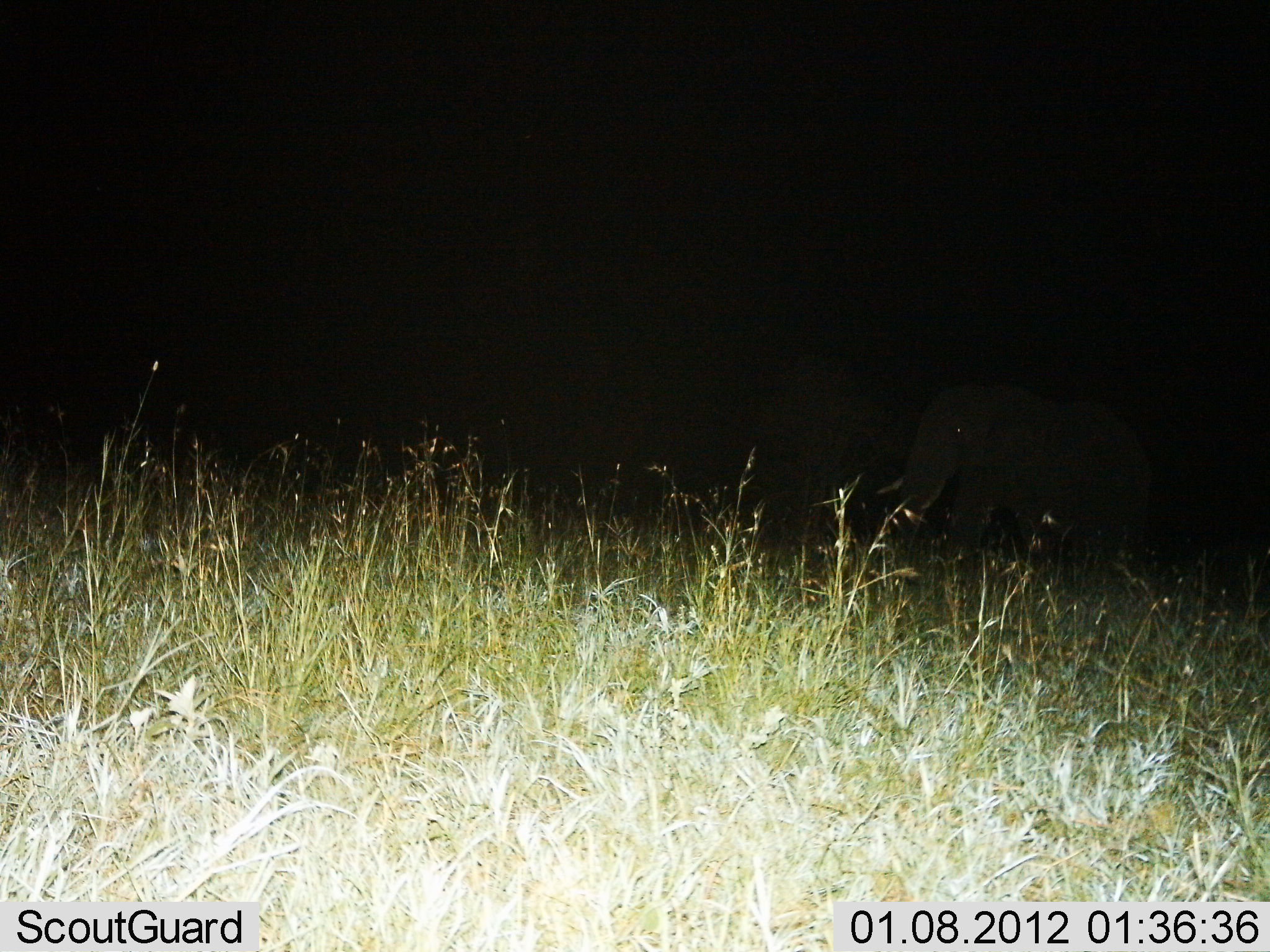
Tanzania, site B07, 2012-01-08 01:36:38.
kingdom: Animalia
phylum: Chordata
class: Mammalia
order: Proboscidea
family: Elephantidae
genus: Loxodonta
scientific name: Loxodonta africana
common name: african bush elephant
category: elephant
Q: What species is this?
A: Elephant (african bush elephant) (Loxodonta africana).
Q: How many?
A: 1.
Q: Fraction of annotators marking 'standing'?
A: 23%.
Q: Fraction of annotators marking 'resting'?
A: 0%.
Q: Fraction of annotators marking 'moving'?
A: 77%.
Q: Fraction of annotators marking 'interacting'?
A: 0%.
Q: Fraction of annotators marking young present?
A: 8%.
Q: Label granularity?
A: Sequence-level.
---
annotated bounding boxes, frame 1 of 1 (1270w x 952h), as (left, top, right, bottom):
animal: (866, 350, 1270, 587)